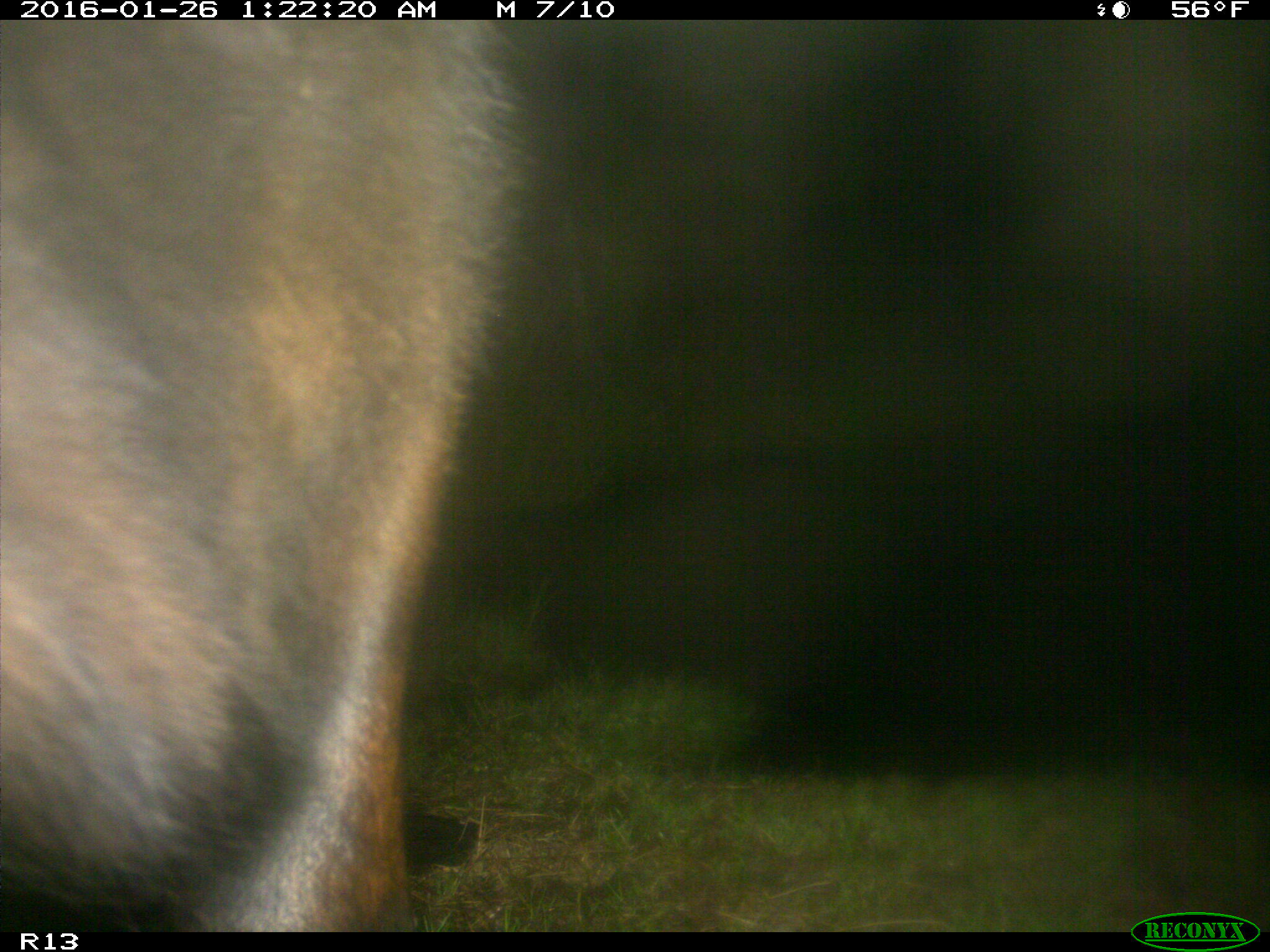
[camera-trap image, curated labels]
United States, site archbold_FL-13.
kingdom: Animalia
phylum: Chordata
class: Mammalia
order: Artiodactyla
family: Bovidae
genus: Bos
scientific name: Bos taurus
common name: domestic cow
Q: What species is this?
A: Bos taurus (domestic cow).